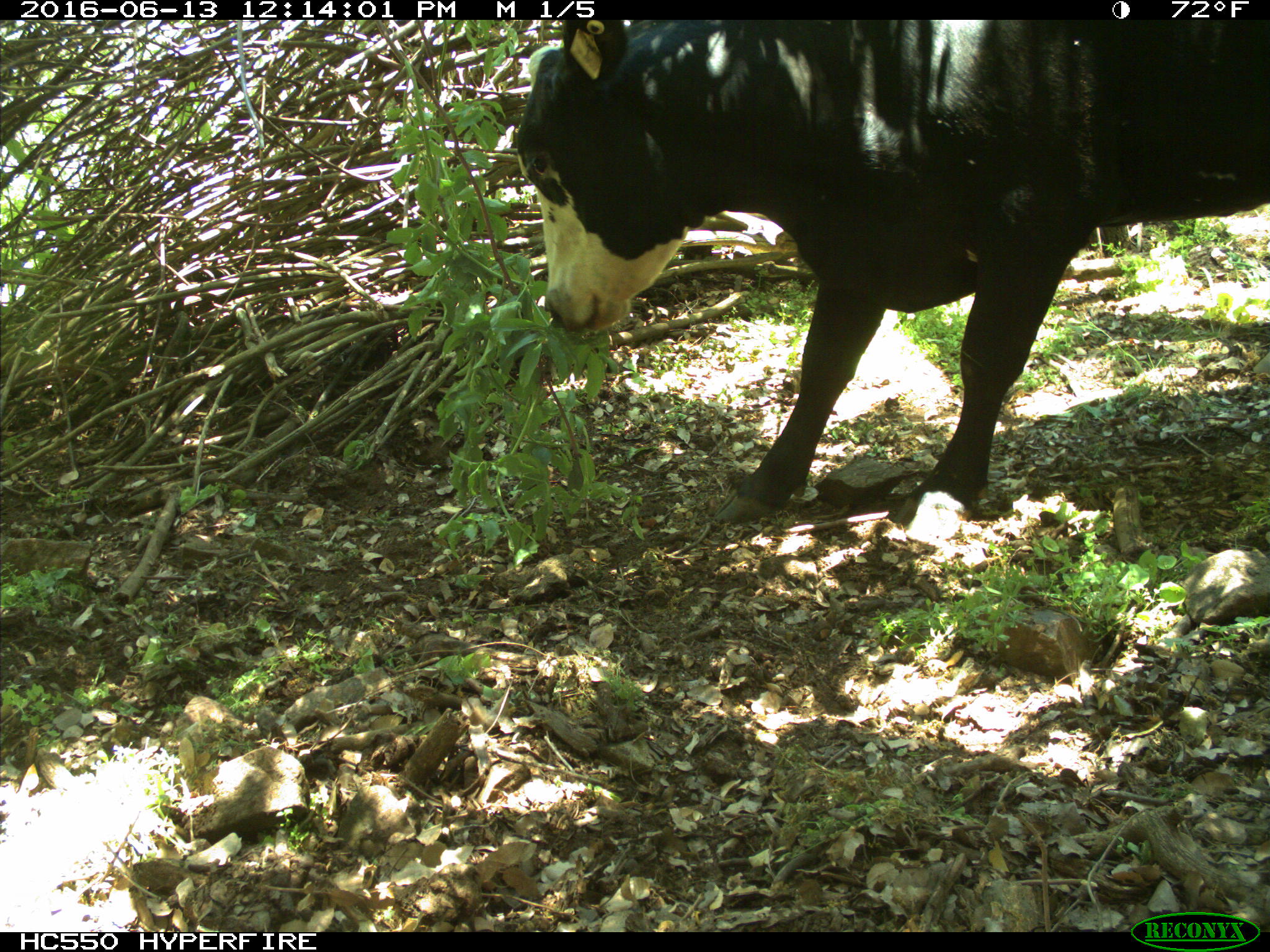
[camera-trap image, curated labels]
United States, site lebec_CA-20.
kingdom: Animalia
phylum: Chordata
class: Mammalia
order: Artiodactyla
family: Bovidae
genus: Bos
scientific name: Bos taurus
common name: domestic cow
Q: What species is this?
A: Bos taurus (domestic cow).